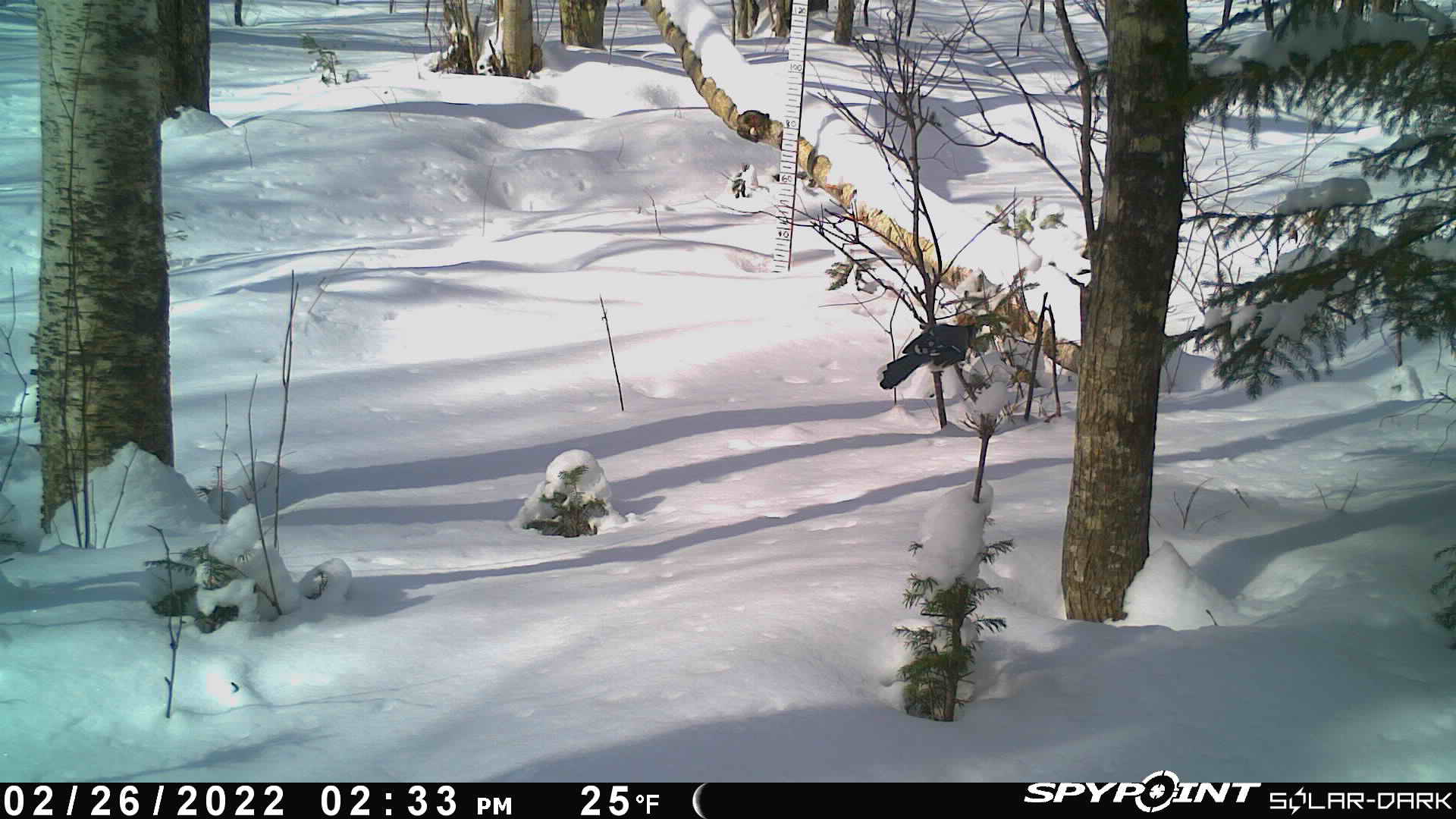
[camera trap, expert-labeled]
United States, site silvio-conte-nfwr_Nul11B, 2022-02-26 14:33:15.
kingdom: Animalia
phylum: Chordata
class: Aves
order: Passeriformes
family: Corvidae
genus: Cyanocitta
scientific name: Cyanocitta cristata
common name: blue jay